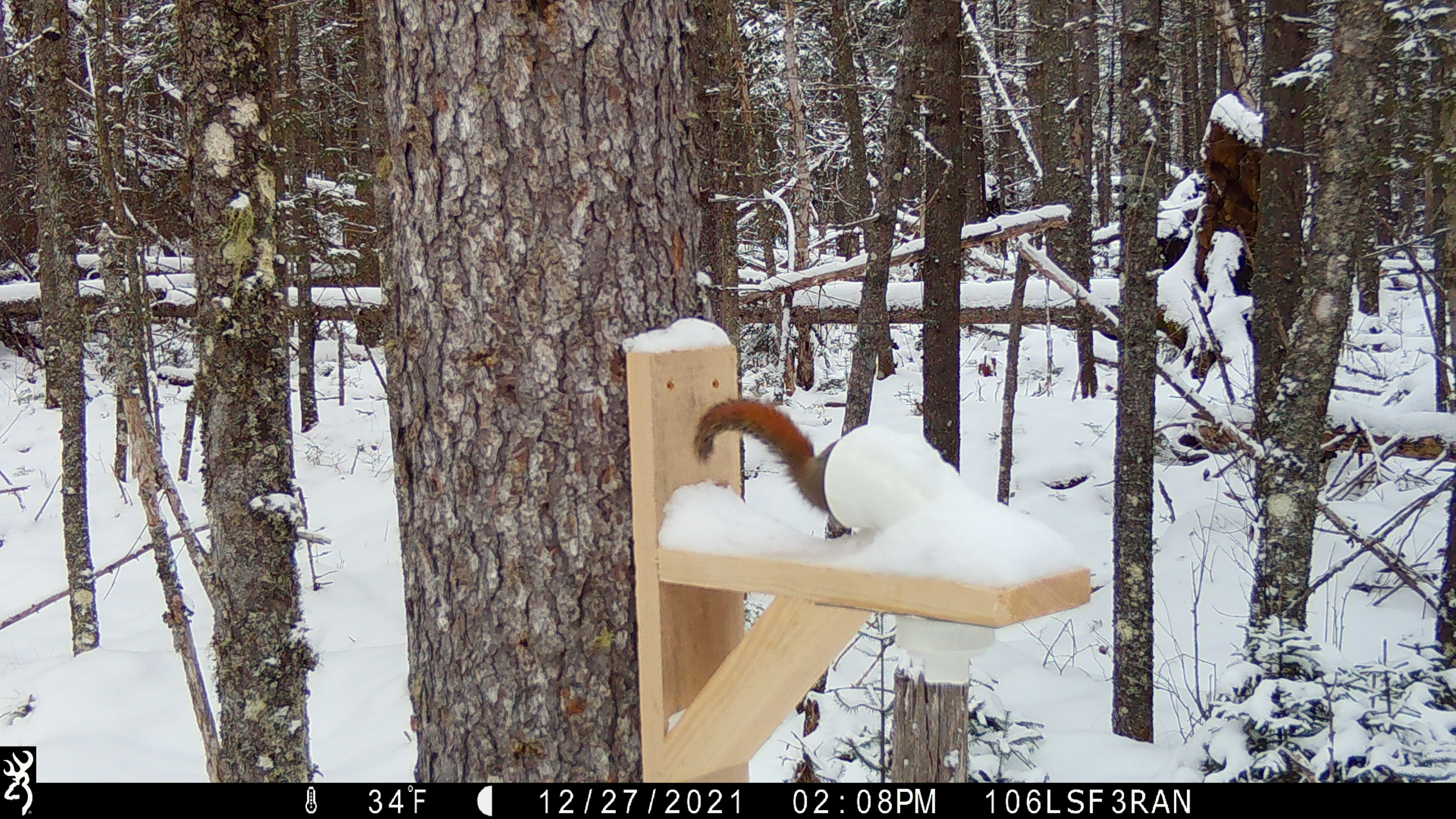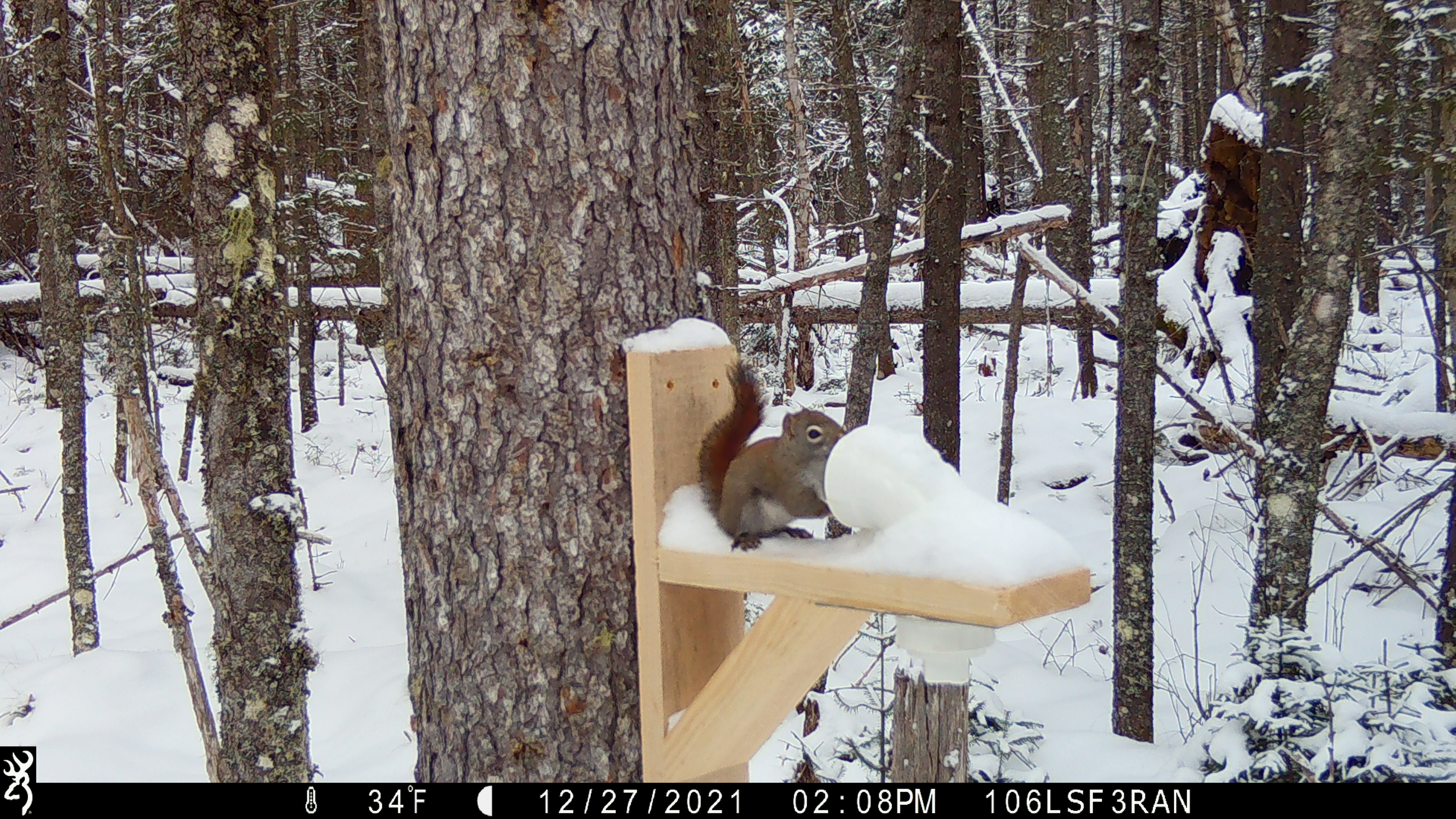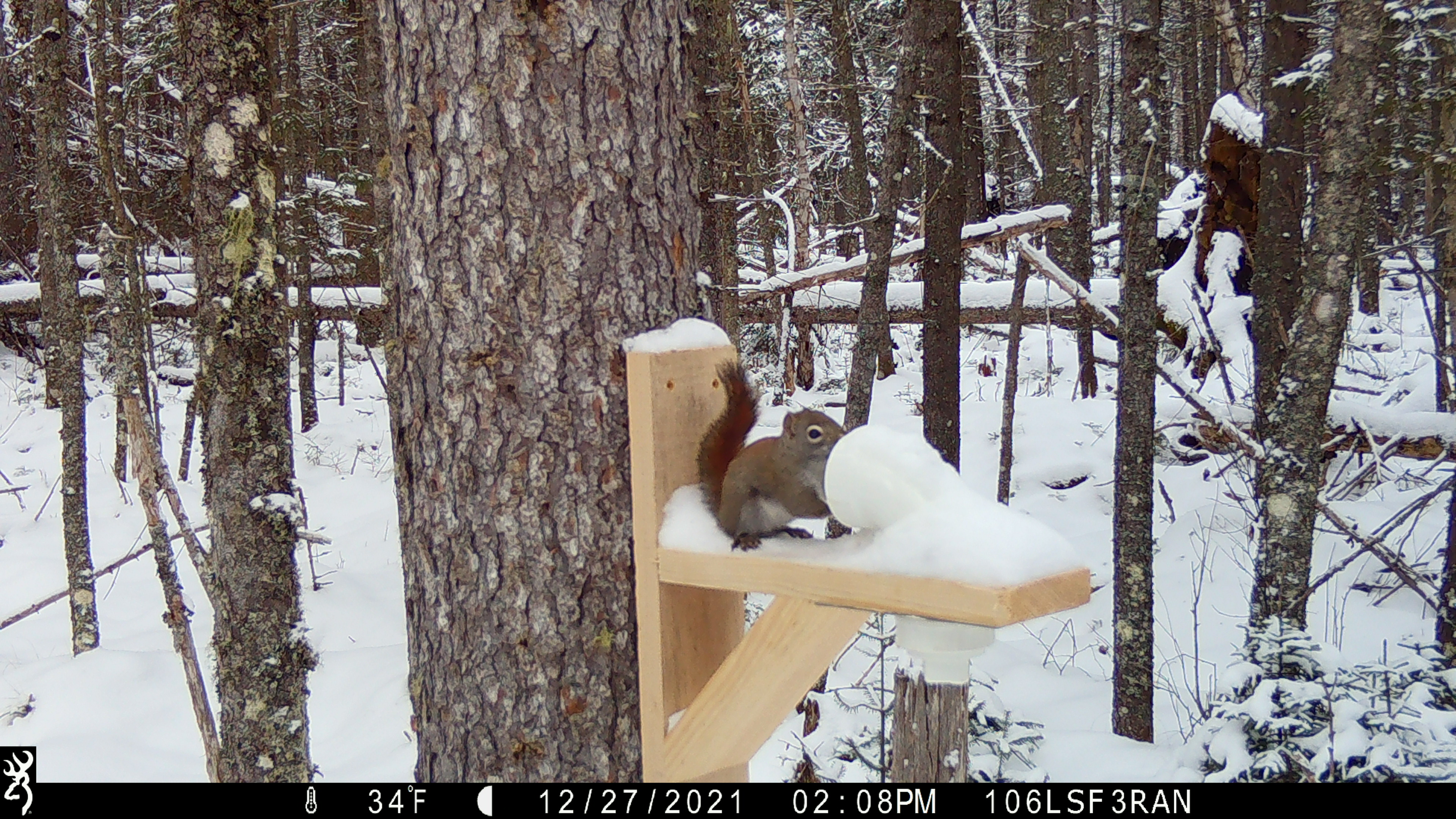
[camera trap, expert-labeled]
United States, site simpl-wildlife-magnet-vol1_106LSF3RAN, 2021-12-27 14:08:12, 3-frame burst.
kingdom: Animalia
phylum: Chordata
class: Mammalia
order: Rodentia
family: Sciuridae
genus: Tamiasciurus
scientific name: Tamiasciurus hudsonicus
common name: red squirrel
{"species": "red squirrel (Tamiasciurus hudsonicus)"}